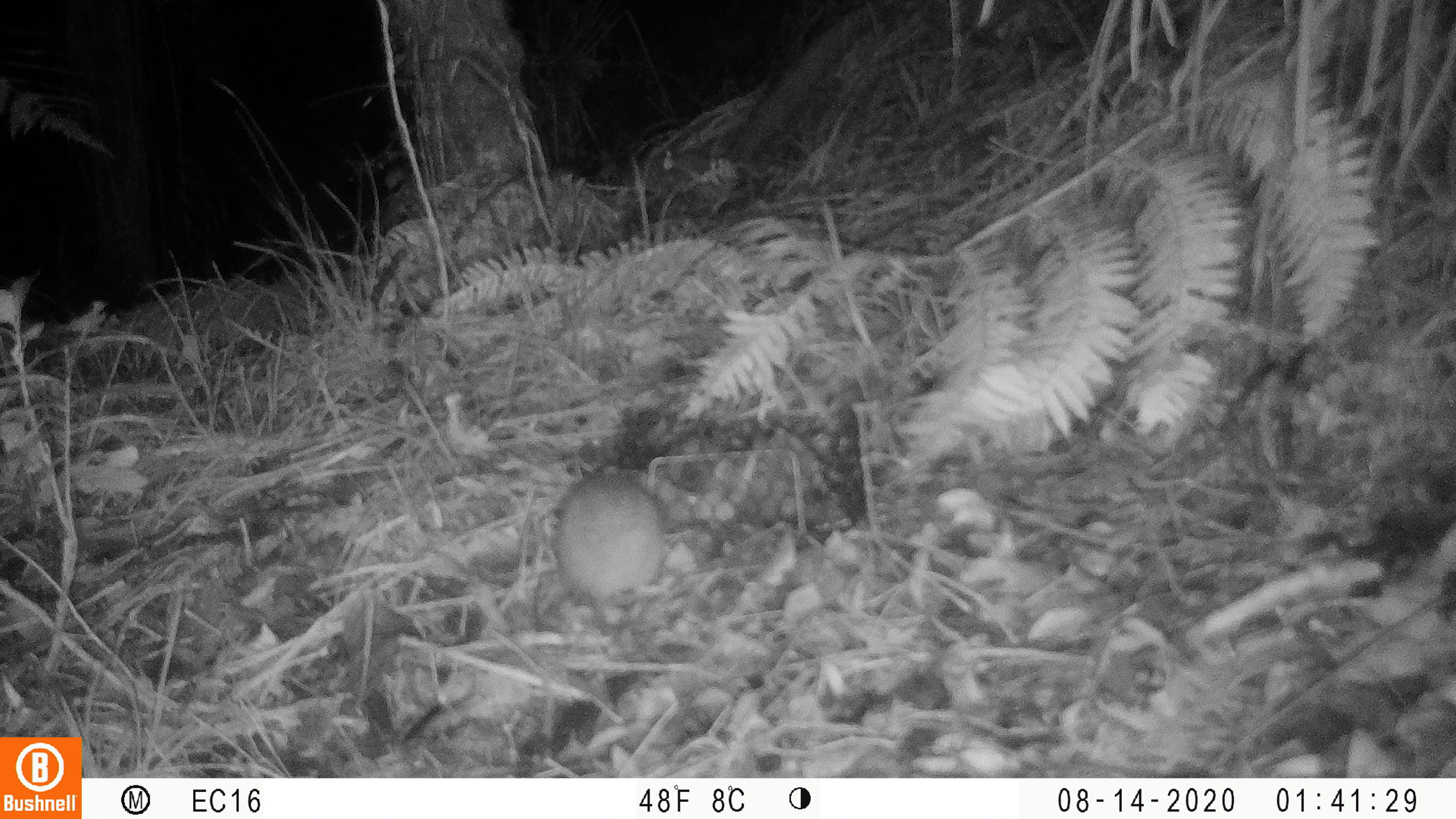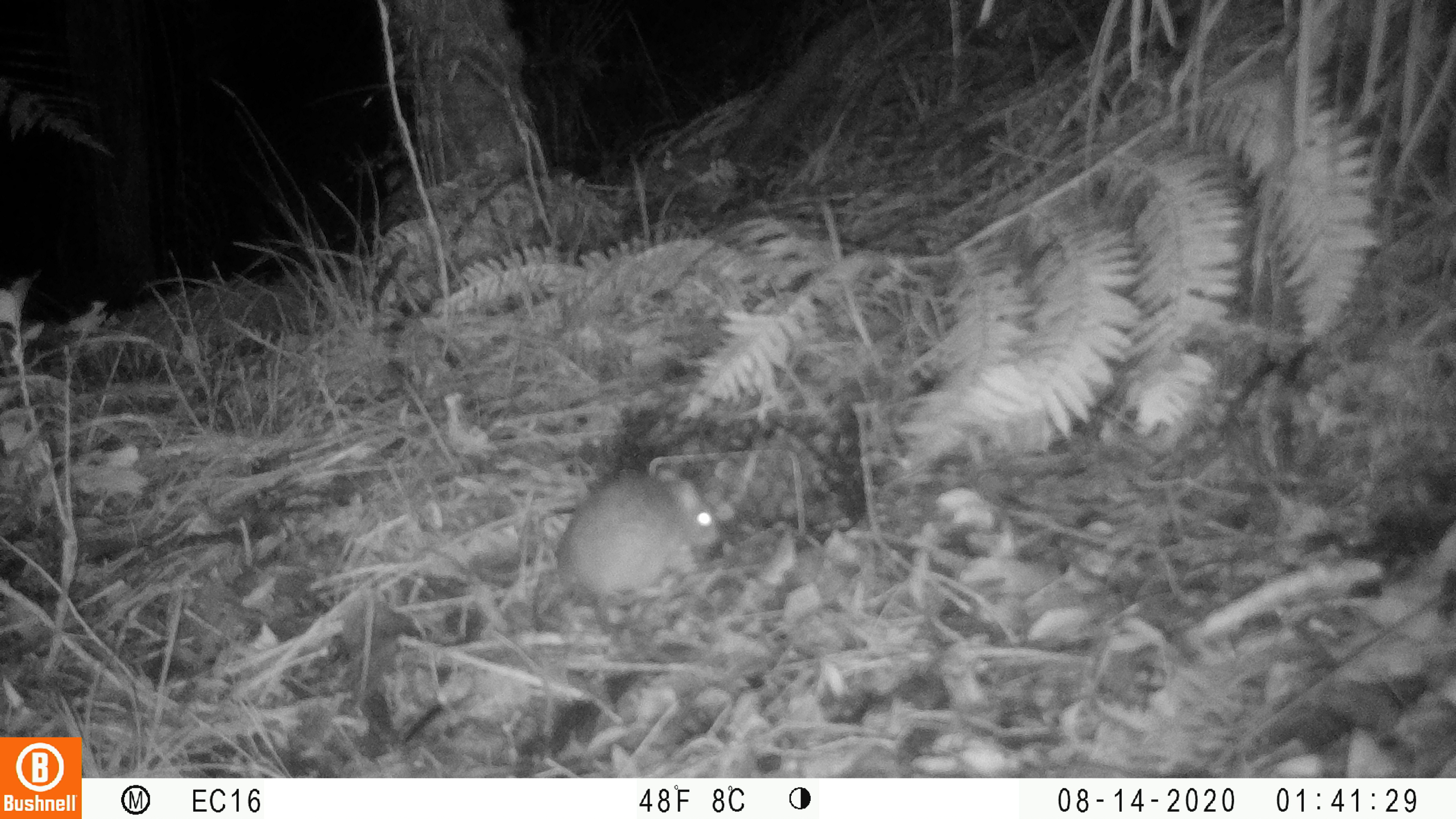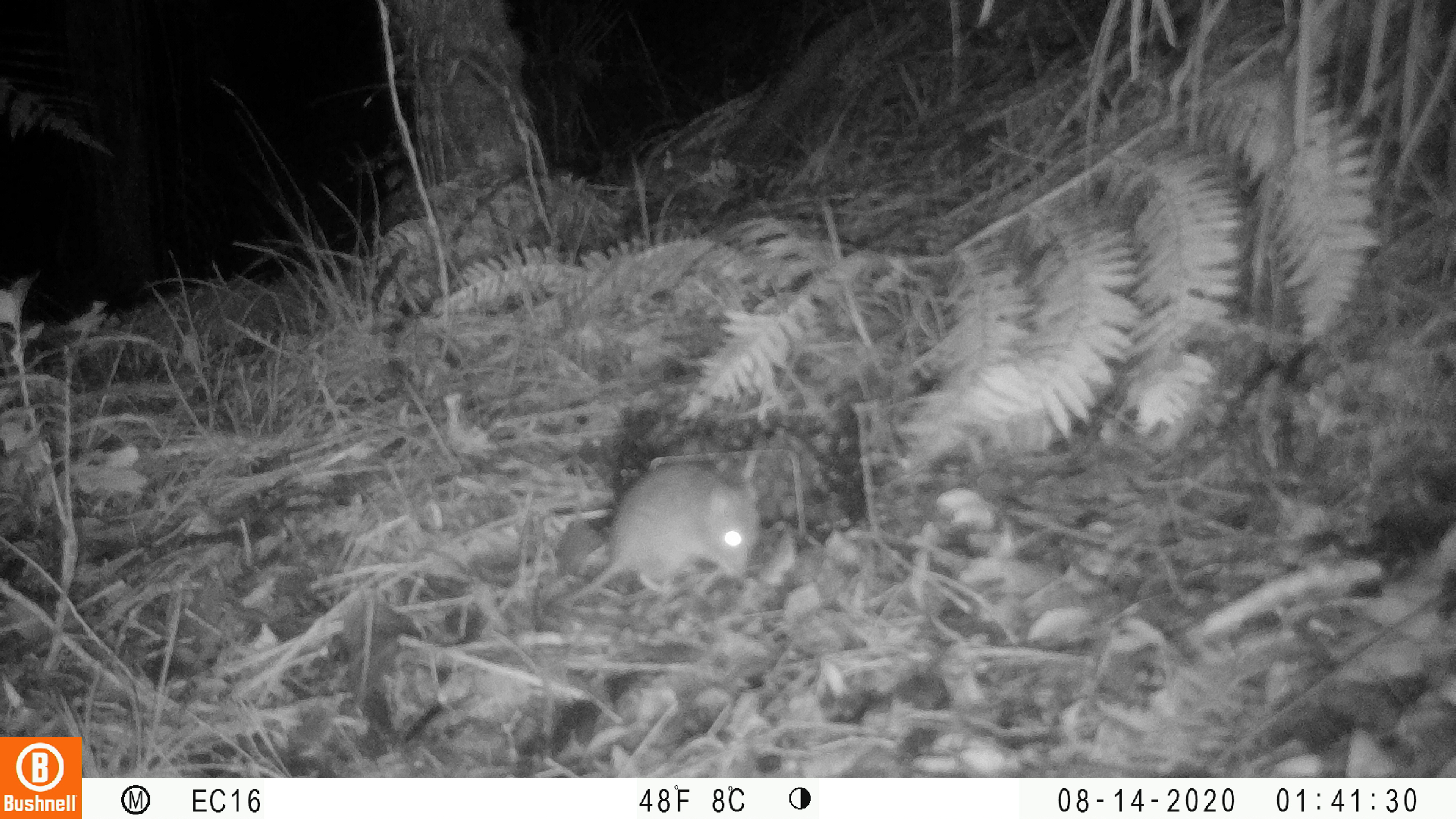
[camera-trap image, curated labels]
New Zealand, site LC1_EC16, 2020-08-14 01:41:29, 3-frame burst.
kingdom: Animalia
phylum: Chordata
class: Mammalia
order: Rodentia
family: Muridae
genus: Rattus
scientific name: Rattus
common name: rat